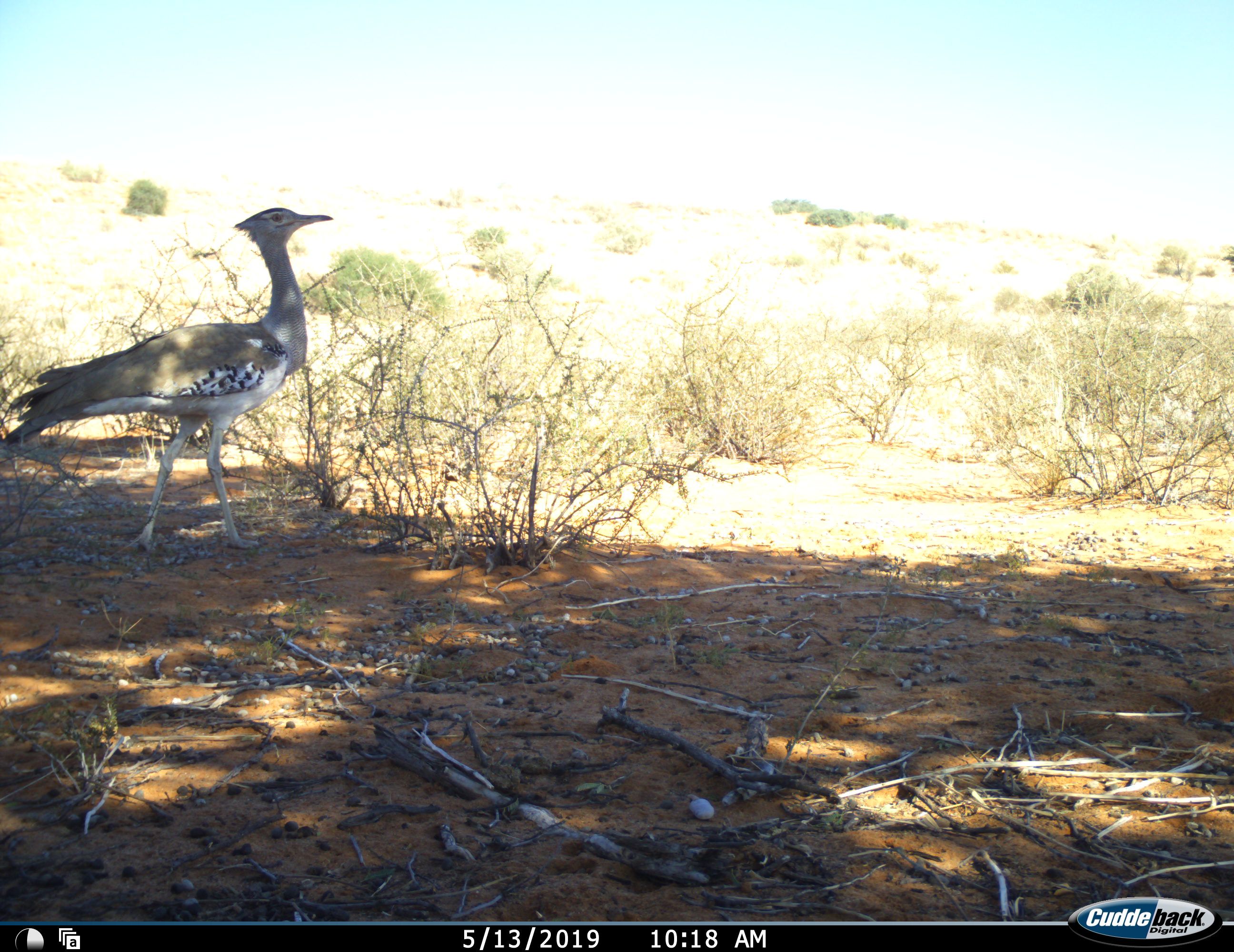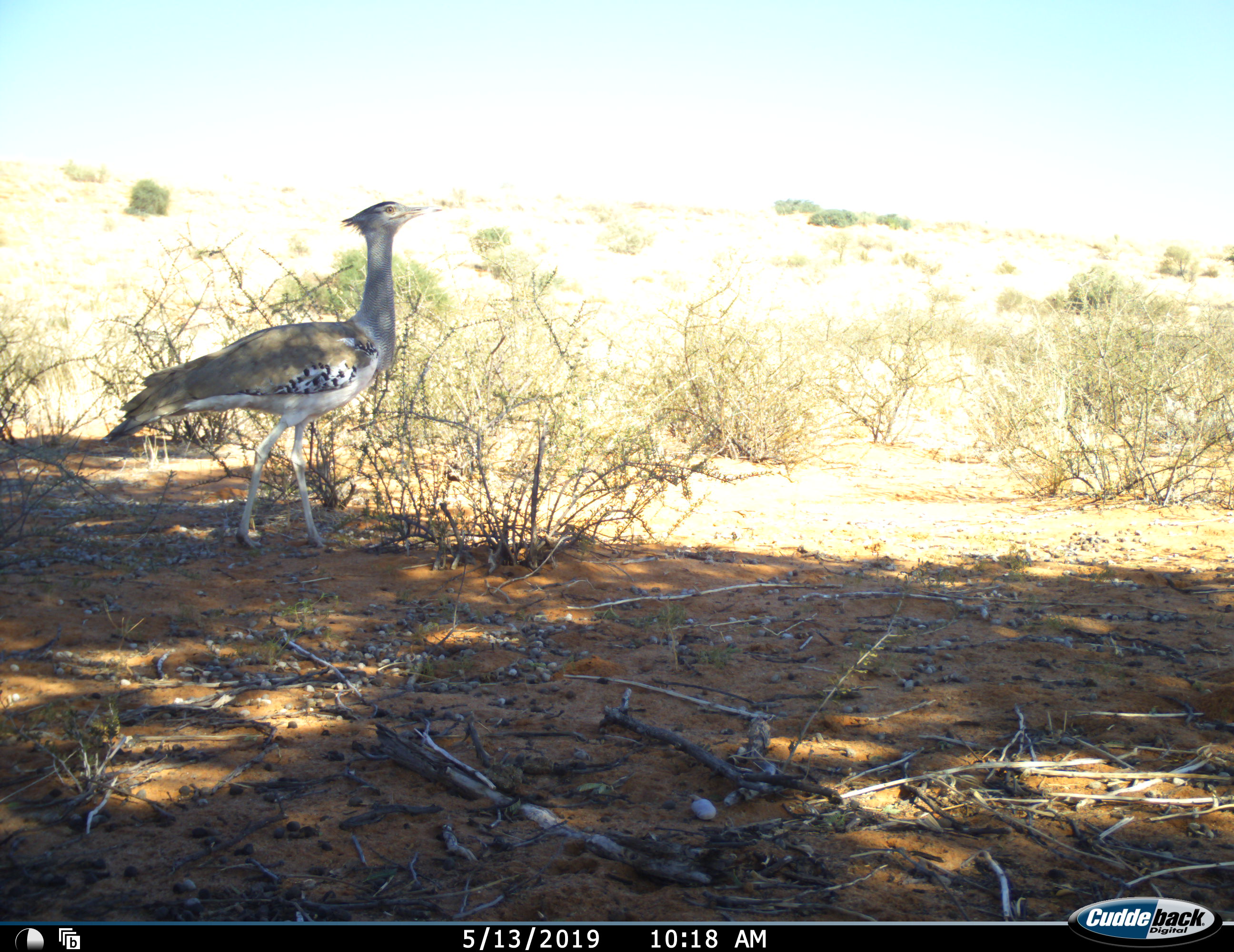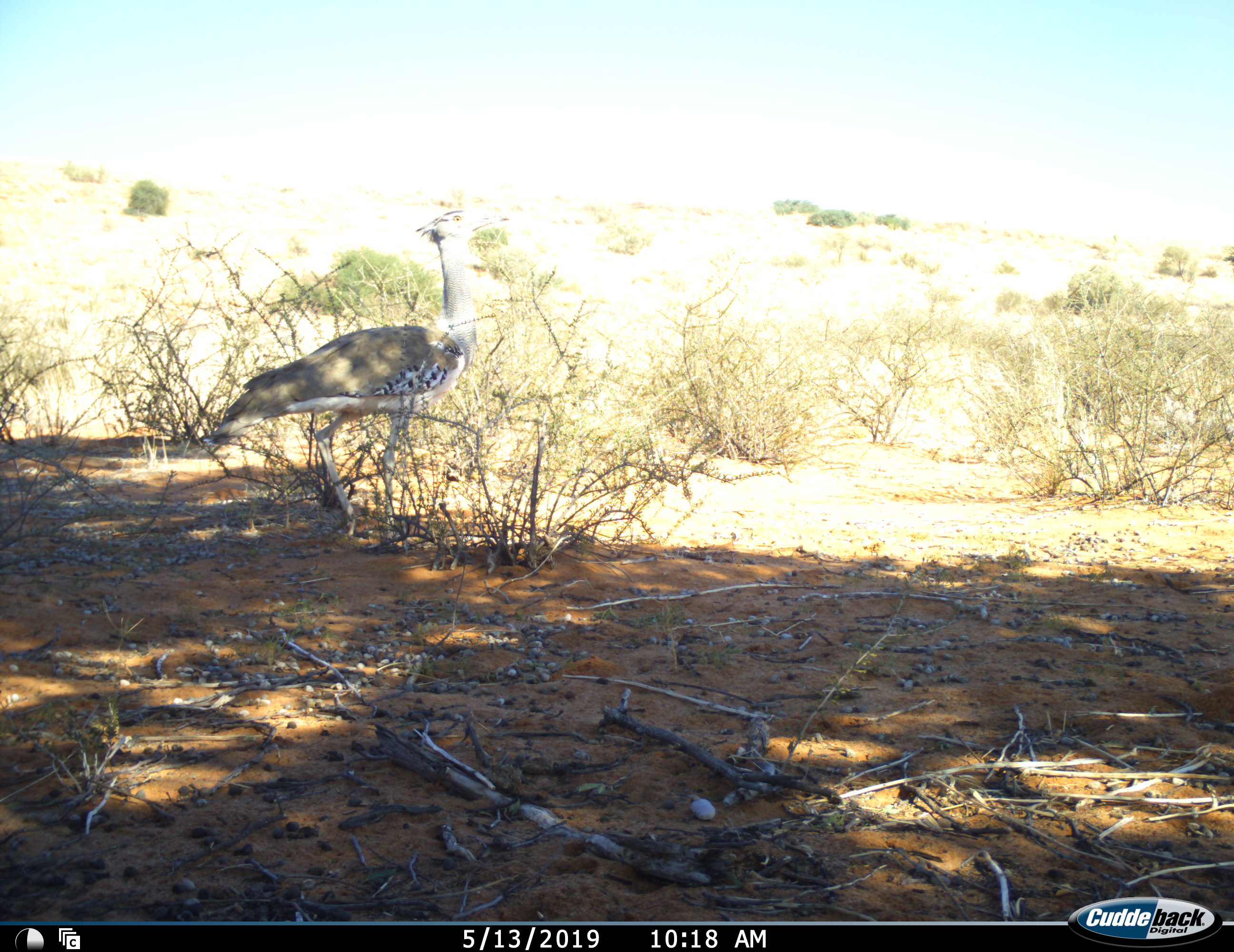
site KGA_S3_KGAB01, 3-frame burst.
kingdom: Animalia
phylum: Chordata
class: Aves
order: Otidiformes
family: Otididae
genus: Ardeotis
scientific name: Ardeotis kori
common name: kori bustard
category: bustardkori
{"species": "bustardkori (kori bustard) (Ardeotis kori)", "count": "1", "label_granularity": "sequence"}